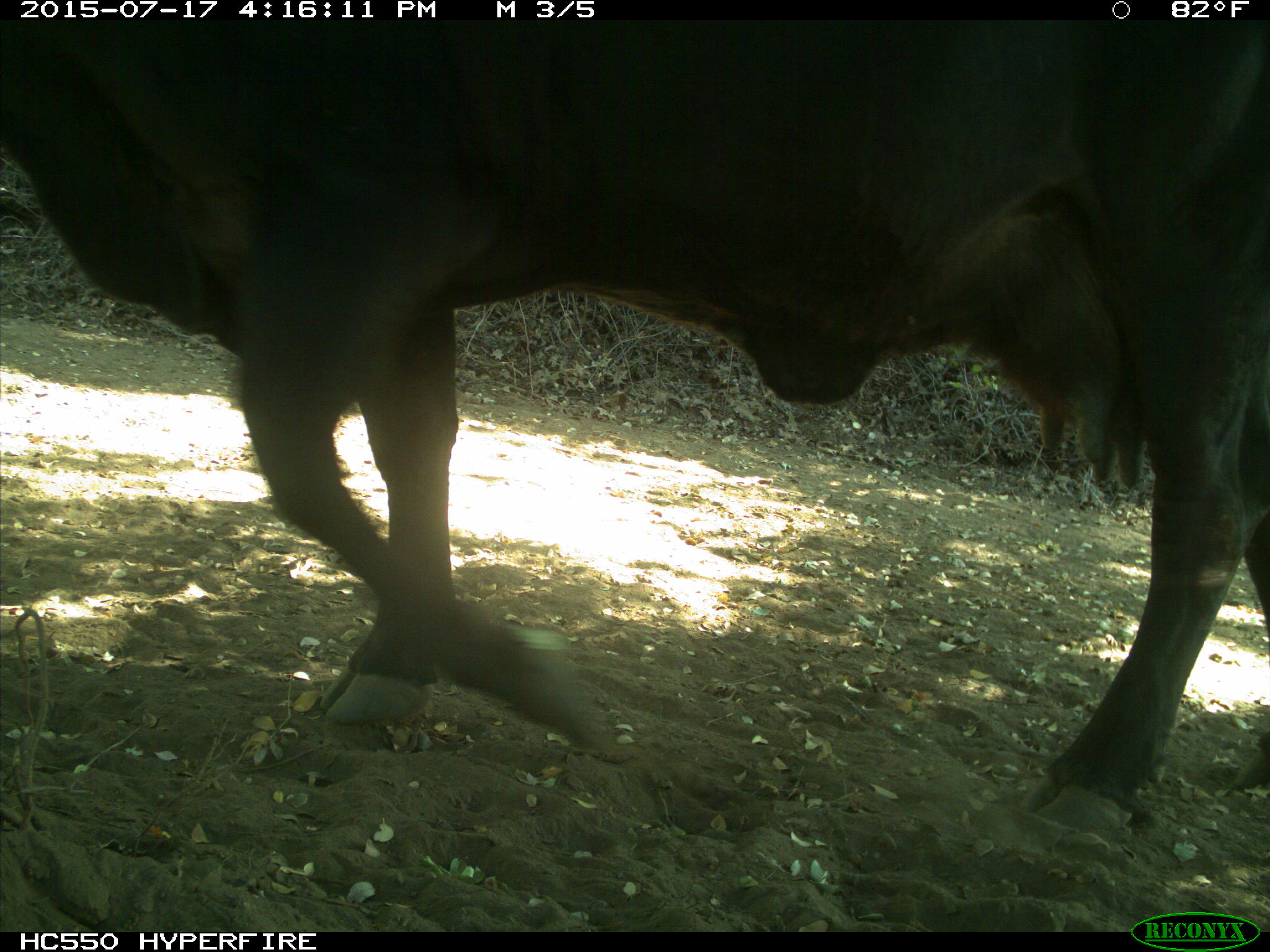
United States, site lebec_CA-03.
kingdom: Animalia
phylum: Chordata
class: Mammalia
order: Artiodactyla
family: Bovidae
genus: Bos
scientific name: Bos taurus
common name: domestic cow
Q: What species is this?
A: Bos taurus (domestic cow).